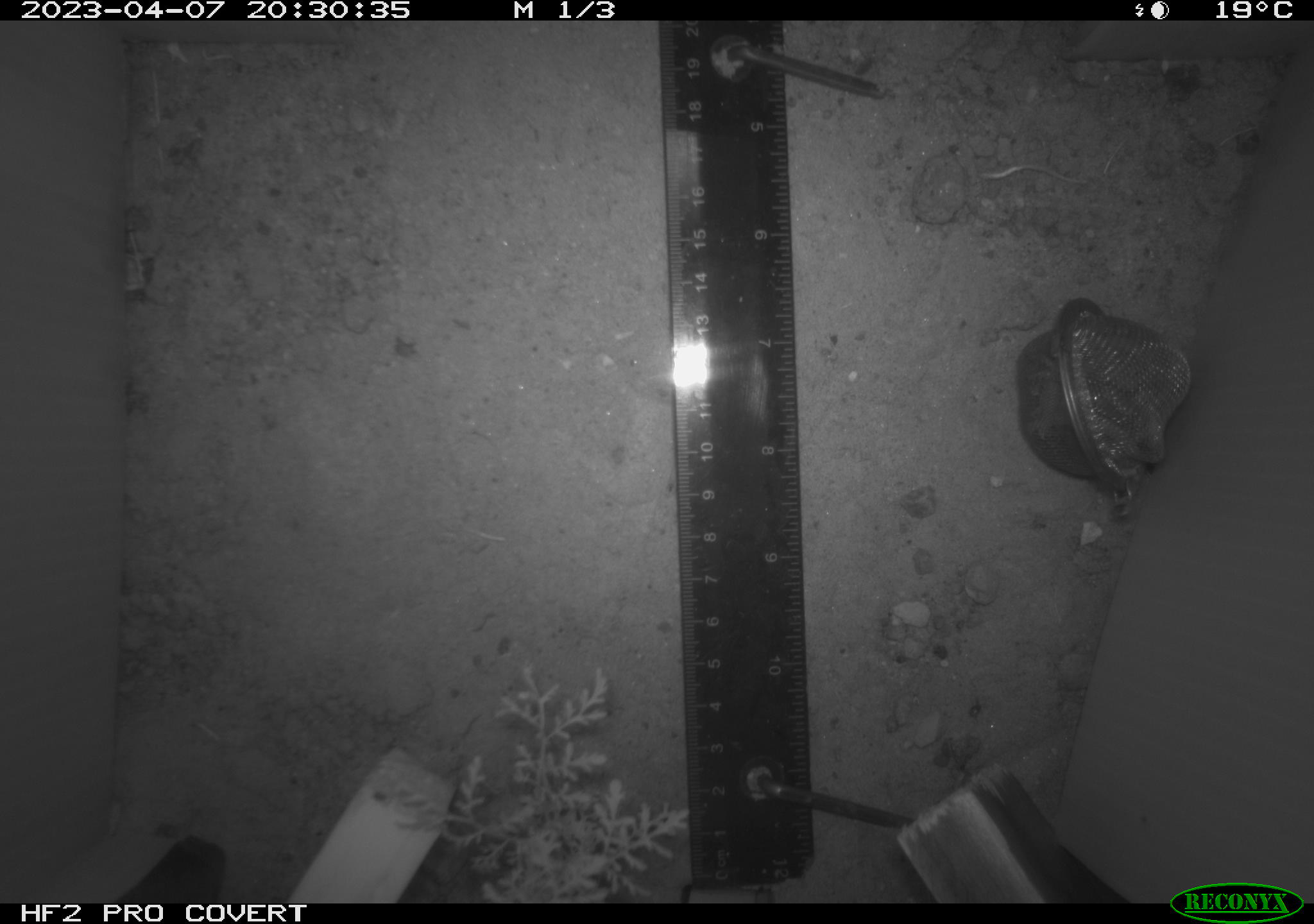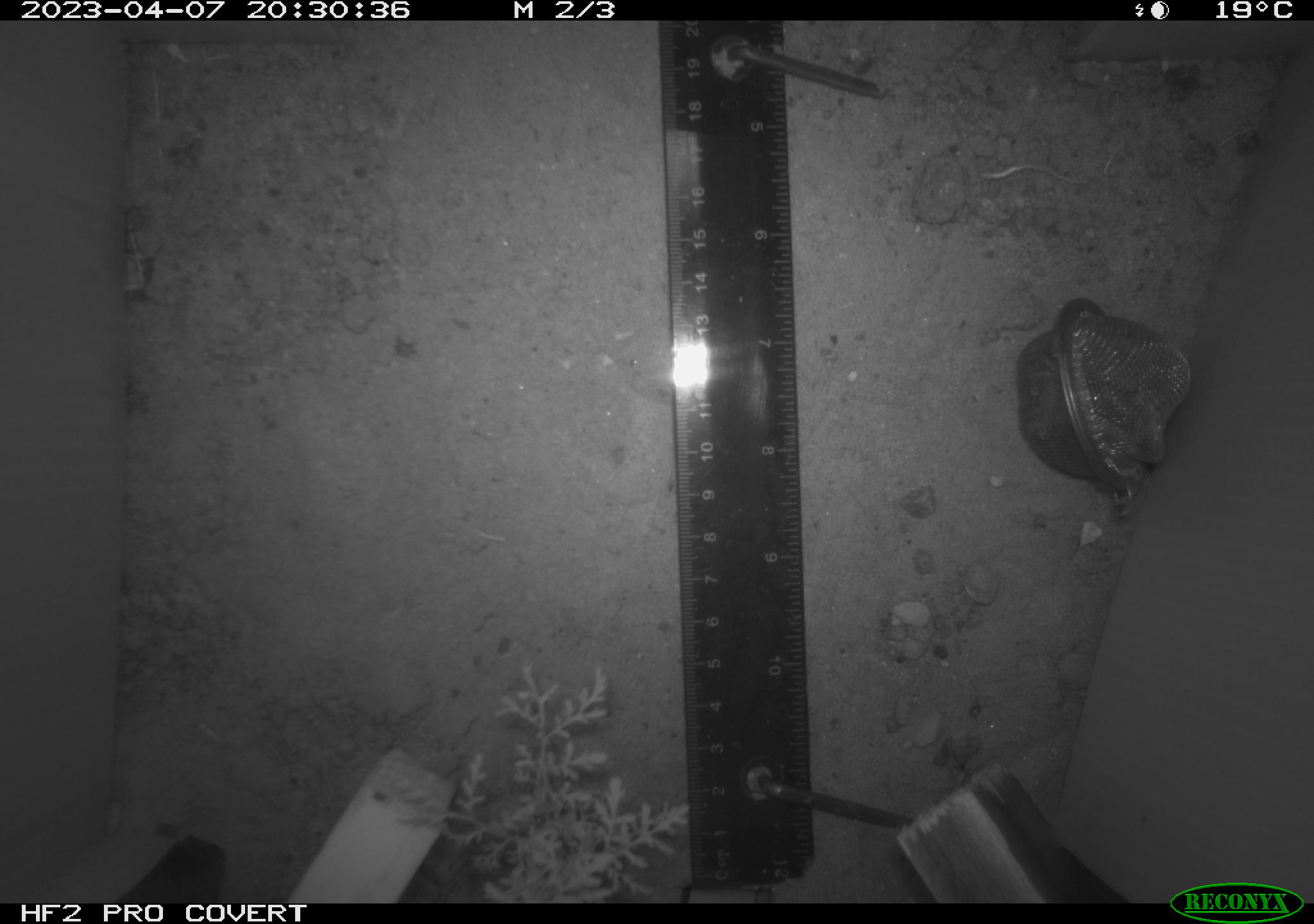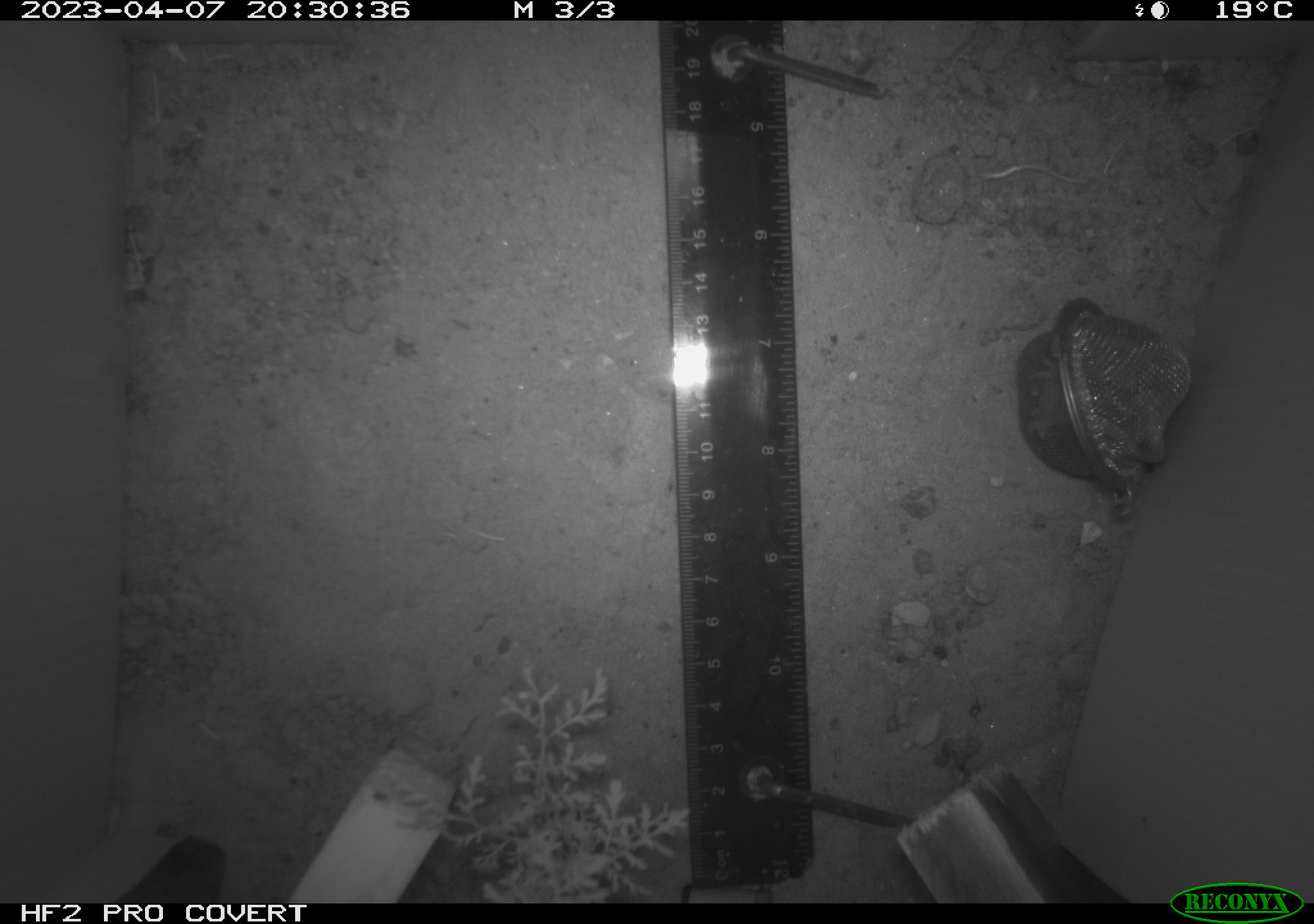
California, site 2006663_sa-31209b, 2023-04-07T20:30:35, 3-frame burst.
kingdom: Animalia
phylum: Chordata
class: Amphibia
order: Anura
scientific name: Anura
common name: frogs